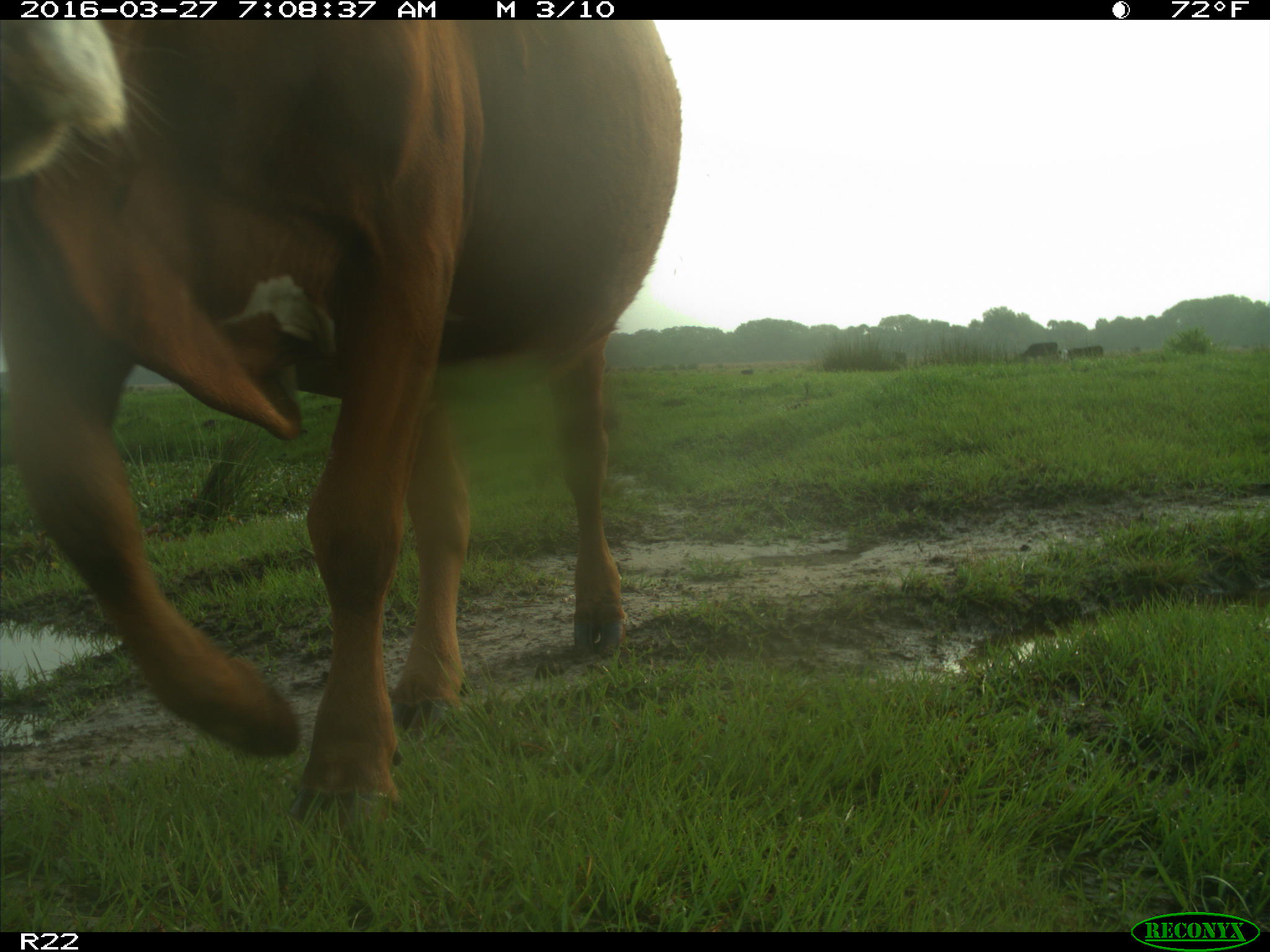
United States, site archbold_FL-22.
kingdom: Animalia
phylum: Chordata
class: Mammalia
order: Artiodactyla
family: Bovidae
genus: Bos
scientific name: Bos taurus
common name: domestic cow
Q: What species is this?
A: Bos taurus (domestic cow).